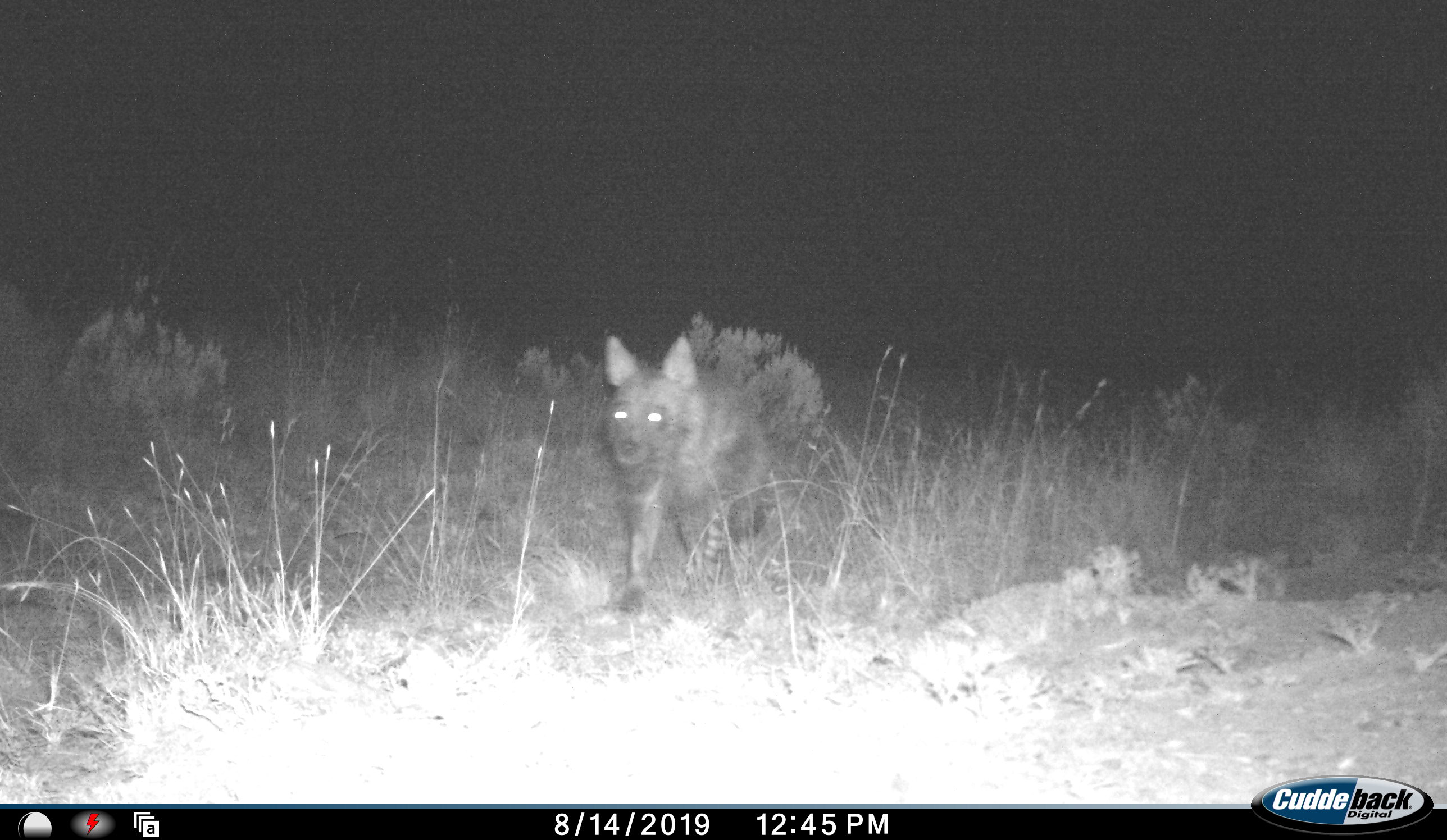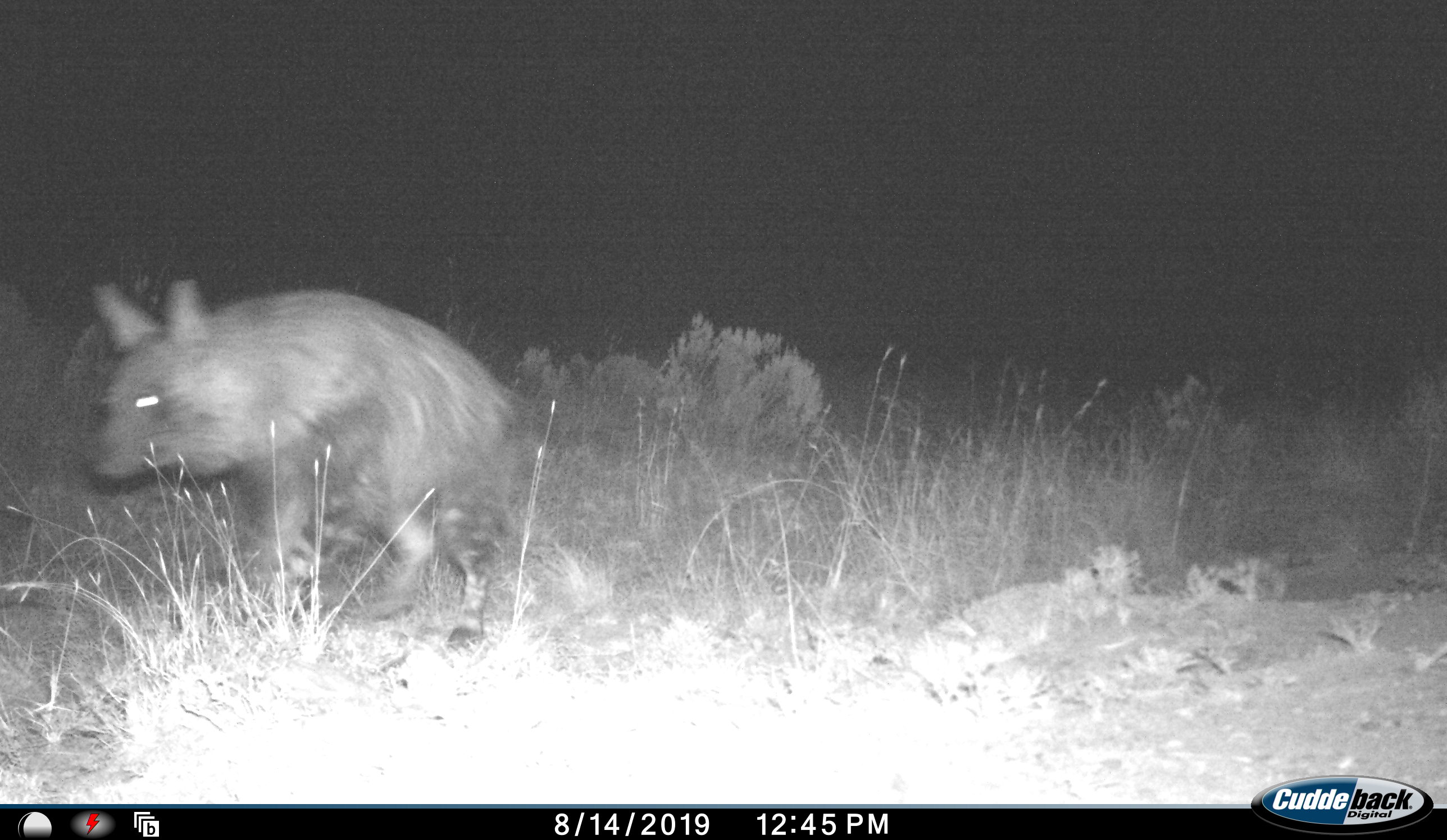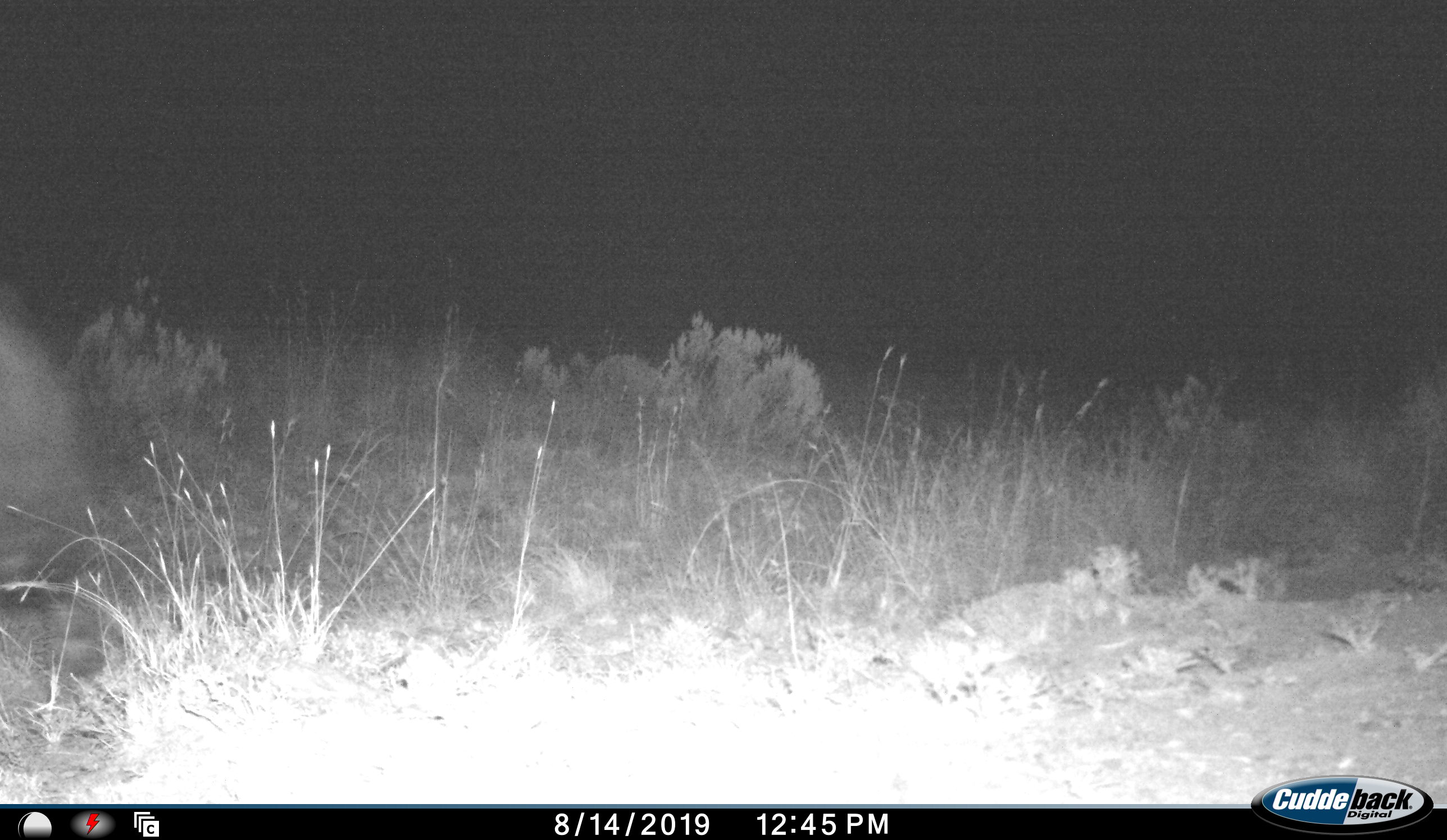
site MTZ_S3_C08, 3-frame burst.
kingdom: Animalia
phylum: Chordata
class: Mammalia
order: Carnivora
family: Hyaenidae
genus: Parahyaena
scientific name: Parahyaena brunnea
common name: brown hyena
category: hyenabrown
Hyenabrown (brown hyena) (Parahyaena brunnea), count 1. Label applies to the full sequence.